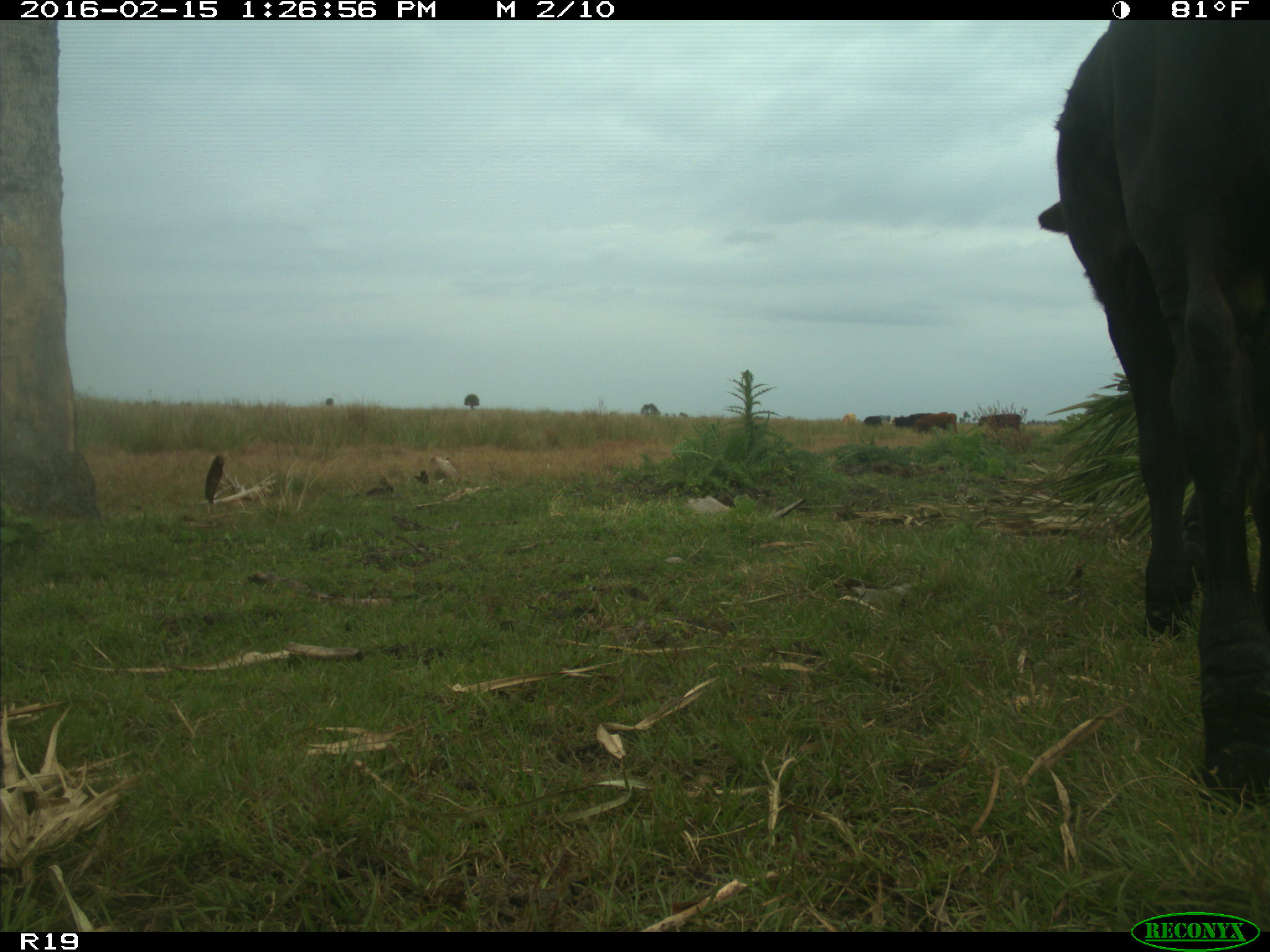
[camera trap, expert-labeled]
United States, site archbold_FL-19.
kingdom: Animalia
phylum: Chordata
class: Mammalia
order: Artiodactyla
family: Bovidae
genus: Bos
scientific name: Bos taurus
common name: domestic cow